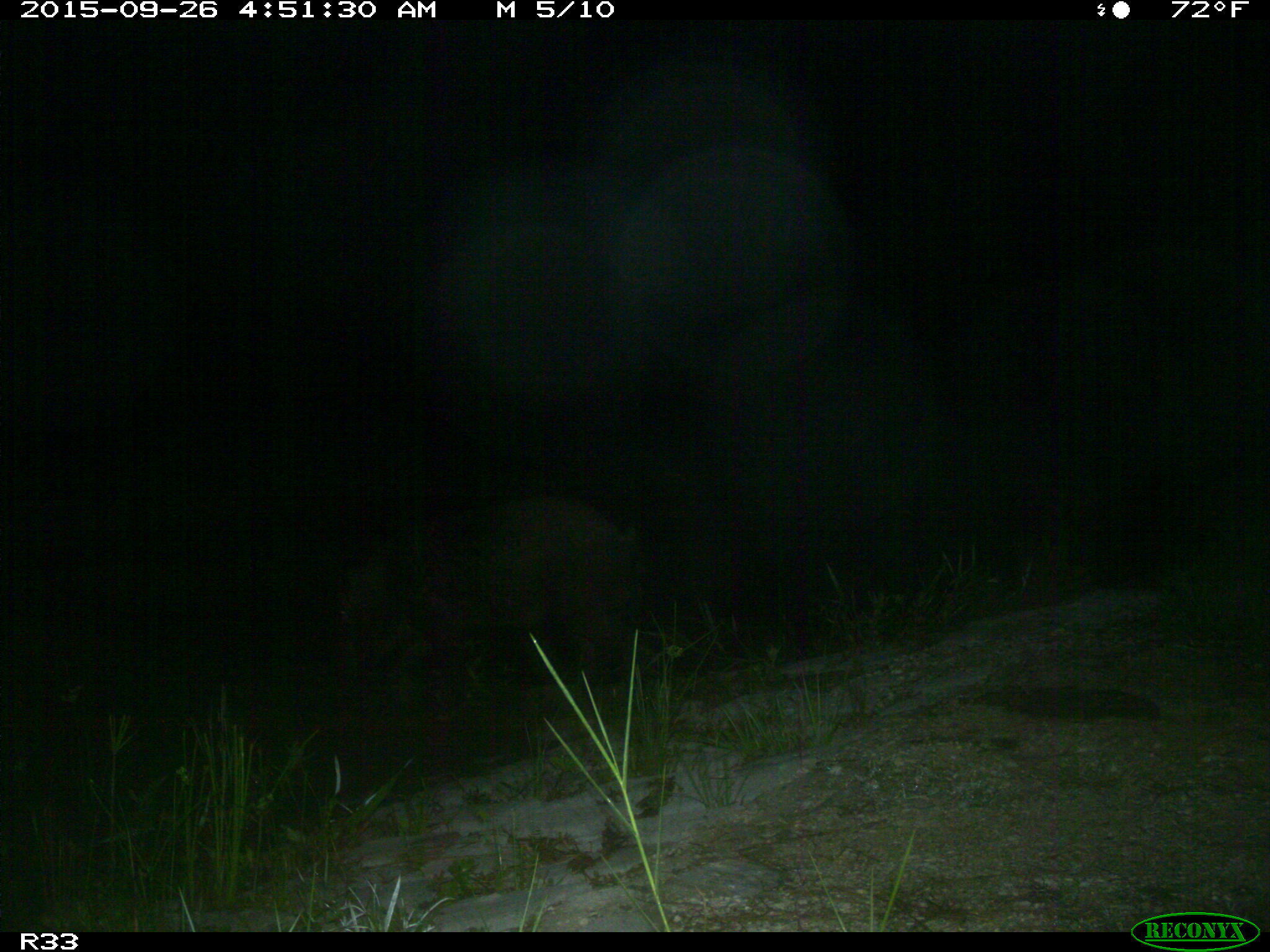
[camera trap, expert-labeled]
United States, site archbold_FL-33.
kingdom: Animalia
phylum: Chordata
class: Mammalia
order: Artiodactyla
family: Suidae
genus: Sus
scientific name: Sus scrofa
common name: wild boar